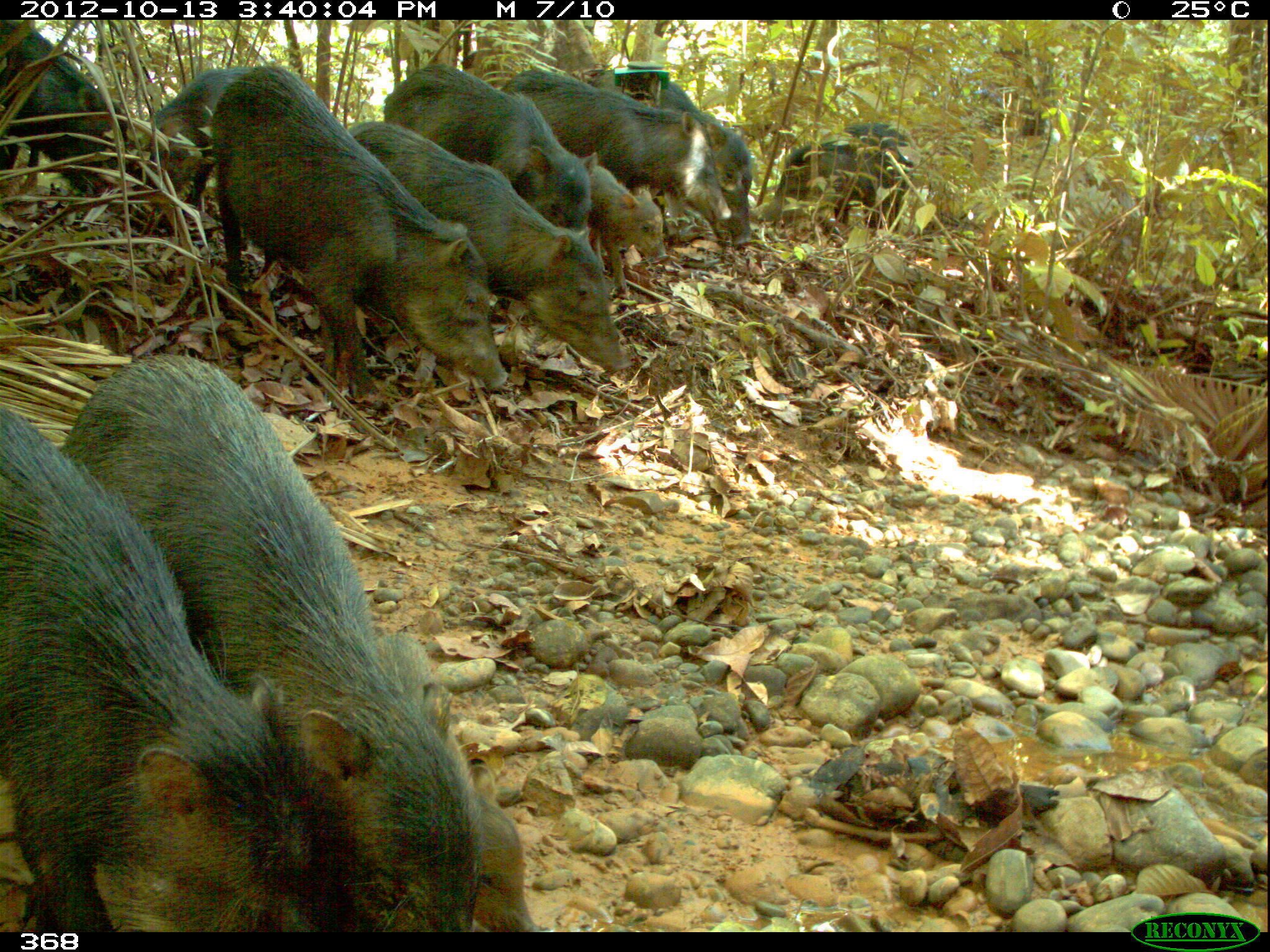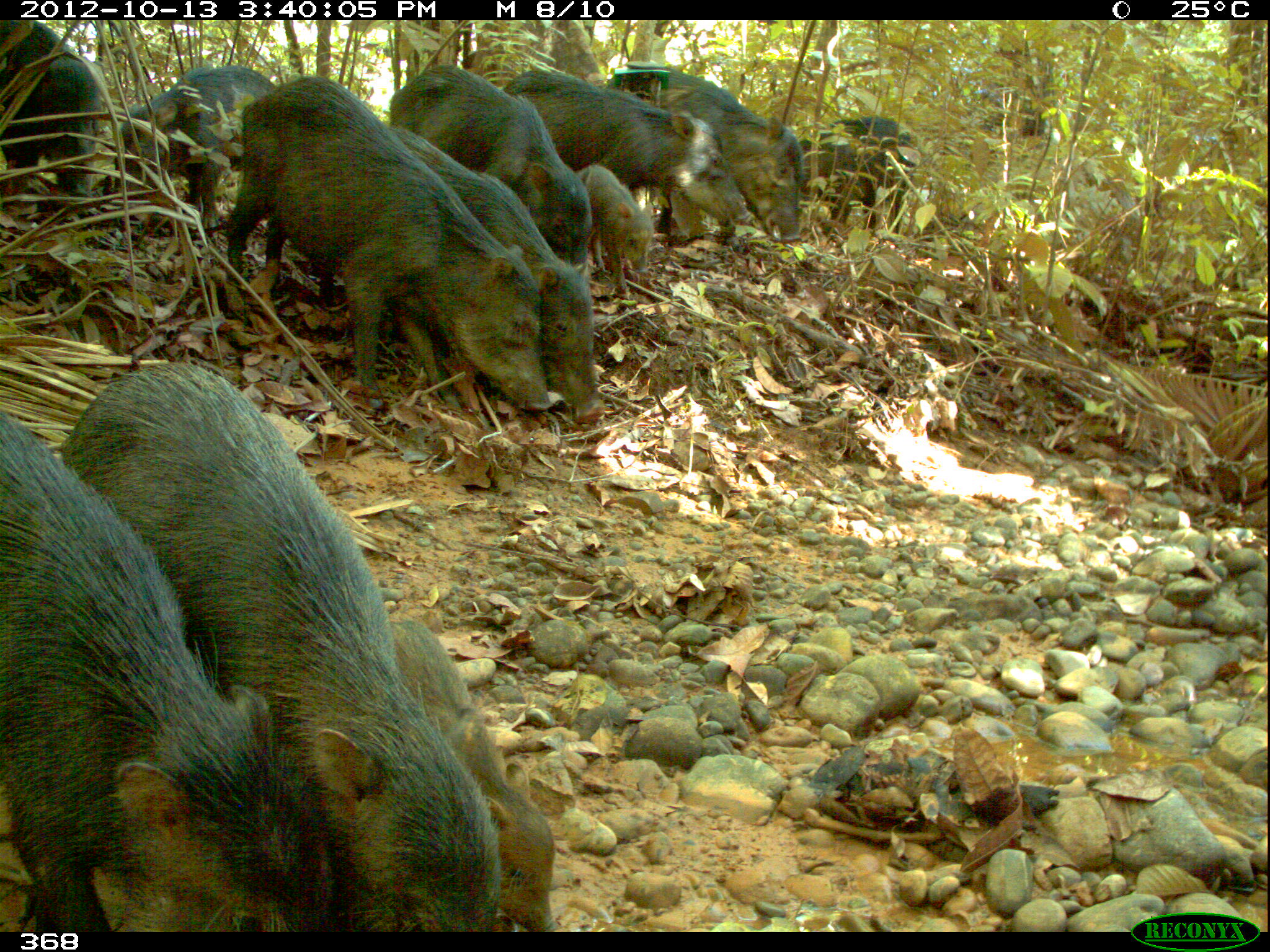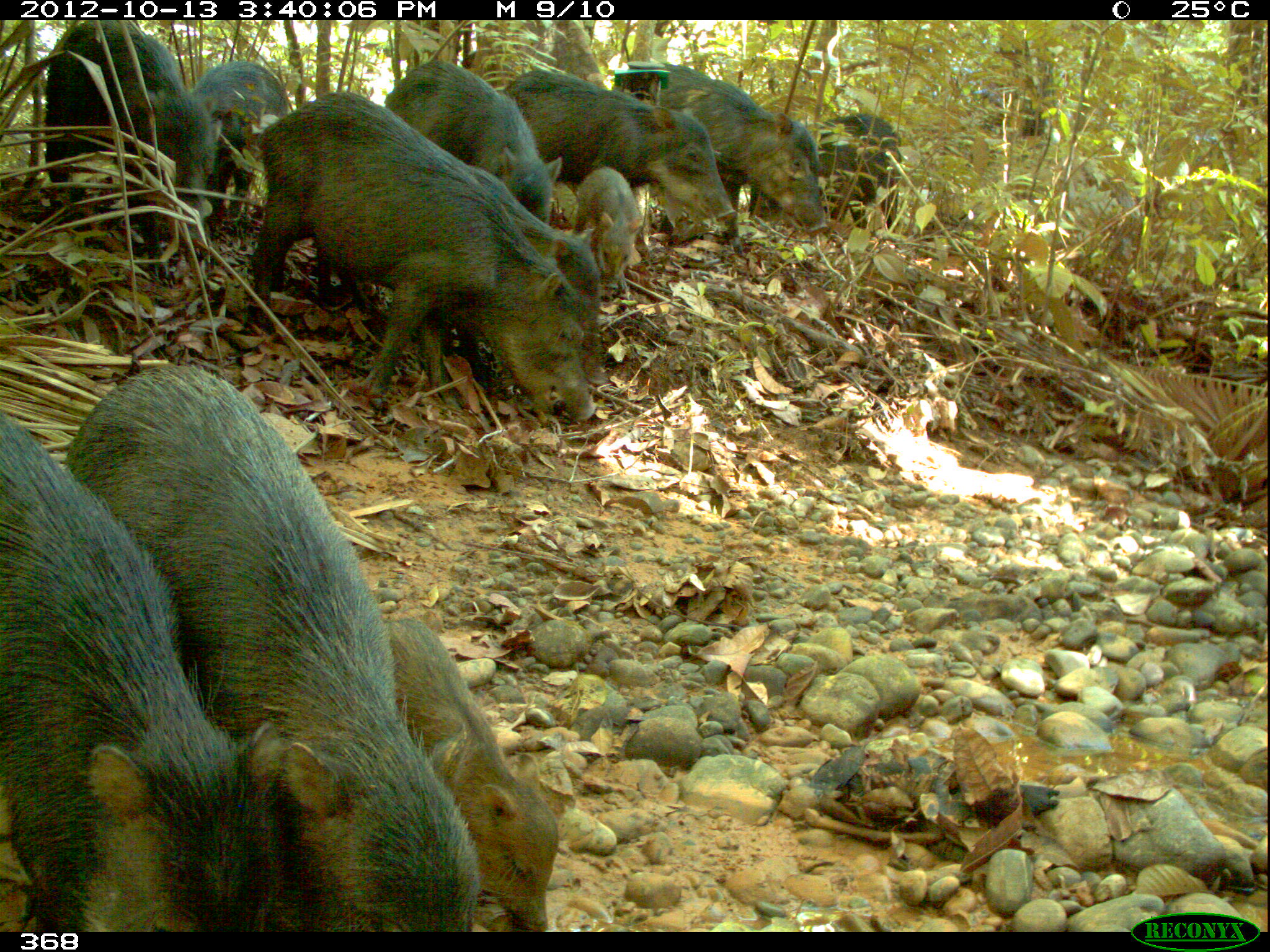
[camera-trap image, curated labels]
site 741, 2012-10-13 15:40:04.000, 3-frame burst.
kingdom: Animalia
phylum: Chordata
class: Mammalia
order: Artiodactyla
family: Tayassuidae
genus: Tayassu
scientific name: Tayassu pecari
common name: white-lipped peccary